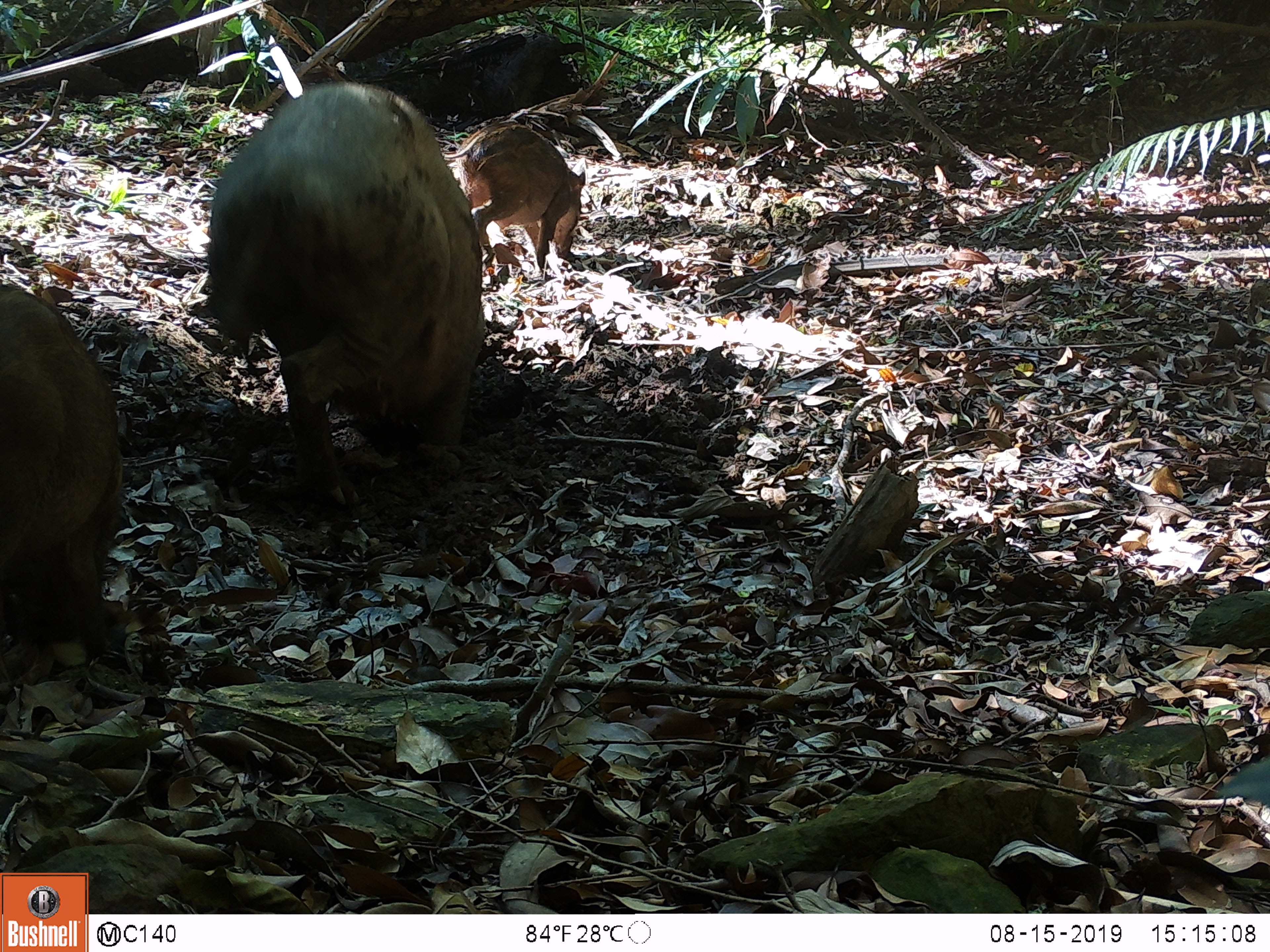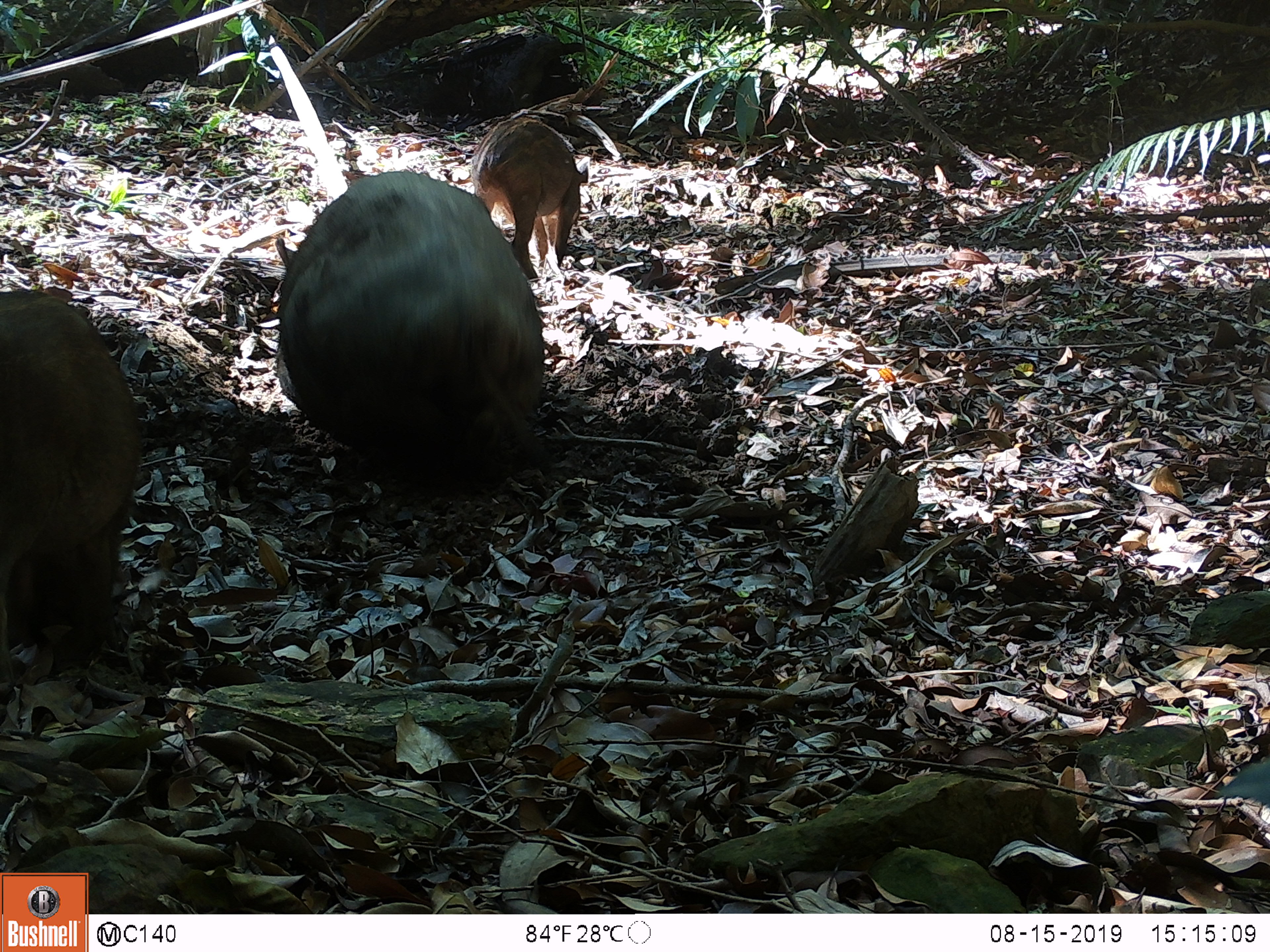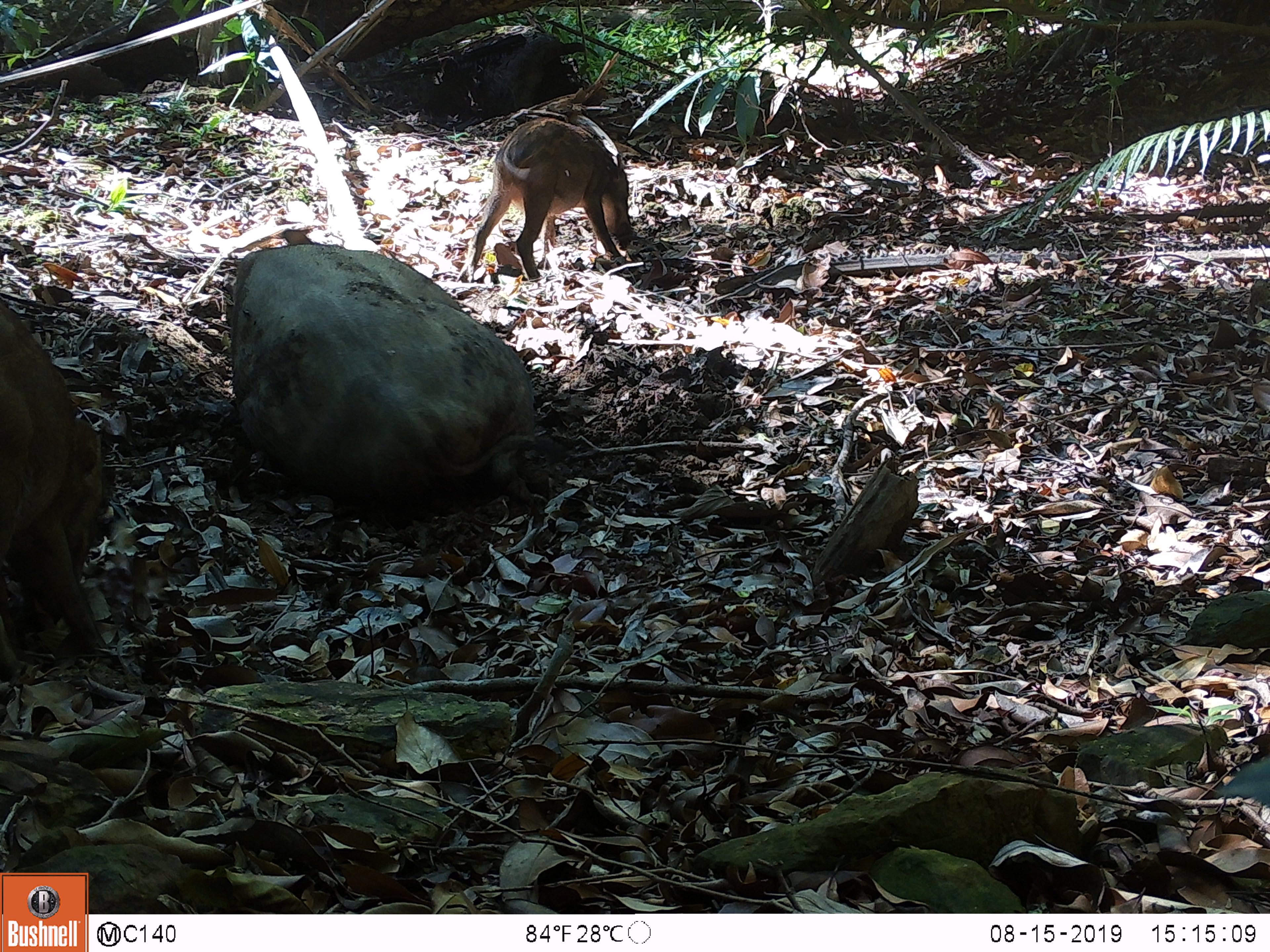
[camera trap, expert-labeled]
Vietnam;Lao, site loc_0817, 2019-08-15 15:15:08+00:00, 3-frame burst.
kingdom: Animalia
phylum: Chordata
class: Mammalia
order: Artiodactyla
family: Suidae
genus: Sus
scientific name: Sus scrofa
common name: eurasian wild pig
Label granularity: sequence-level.